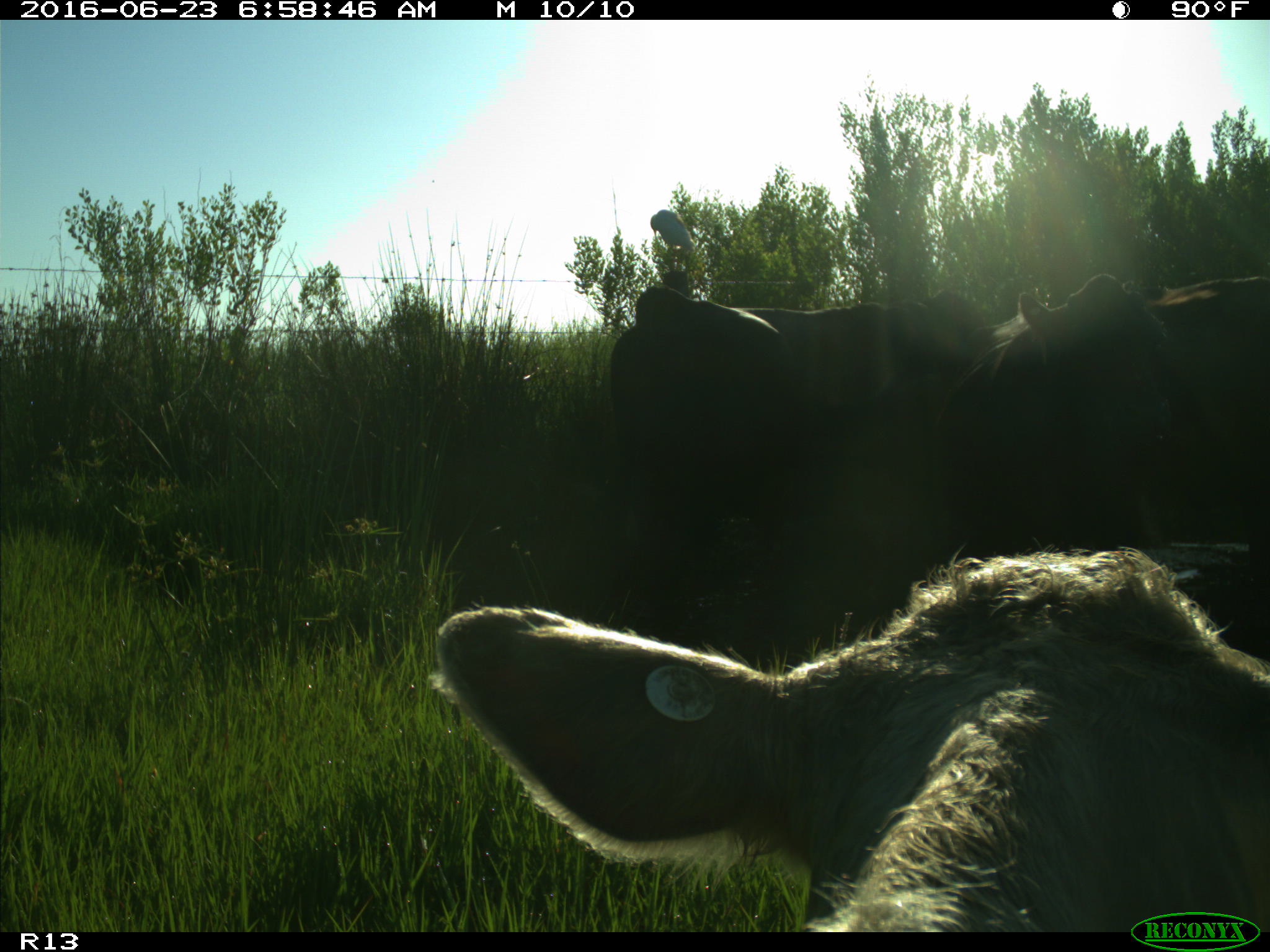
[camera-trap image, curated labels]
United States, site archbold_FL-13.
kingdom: Animalia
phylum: Chordata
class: Mammalia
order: Artiodactyla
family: Bovidae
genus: Bos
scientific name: Bos taurus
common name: domestic cow